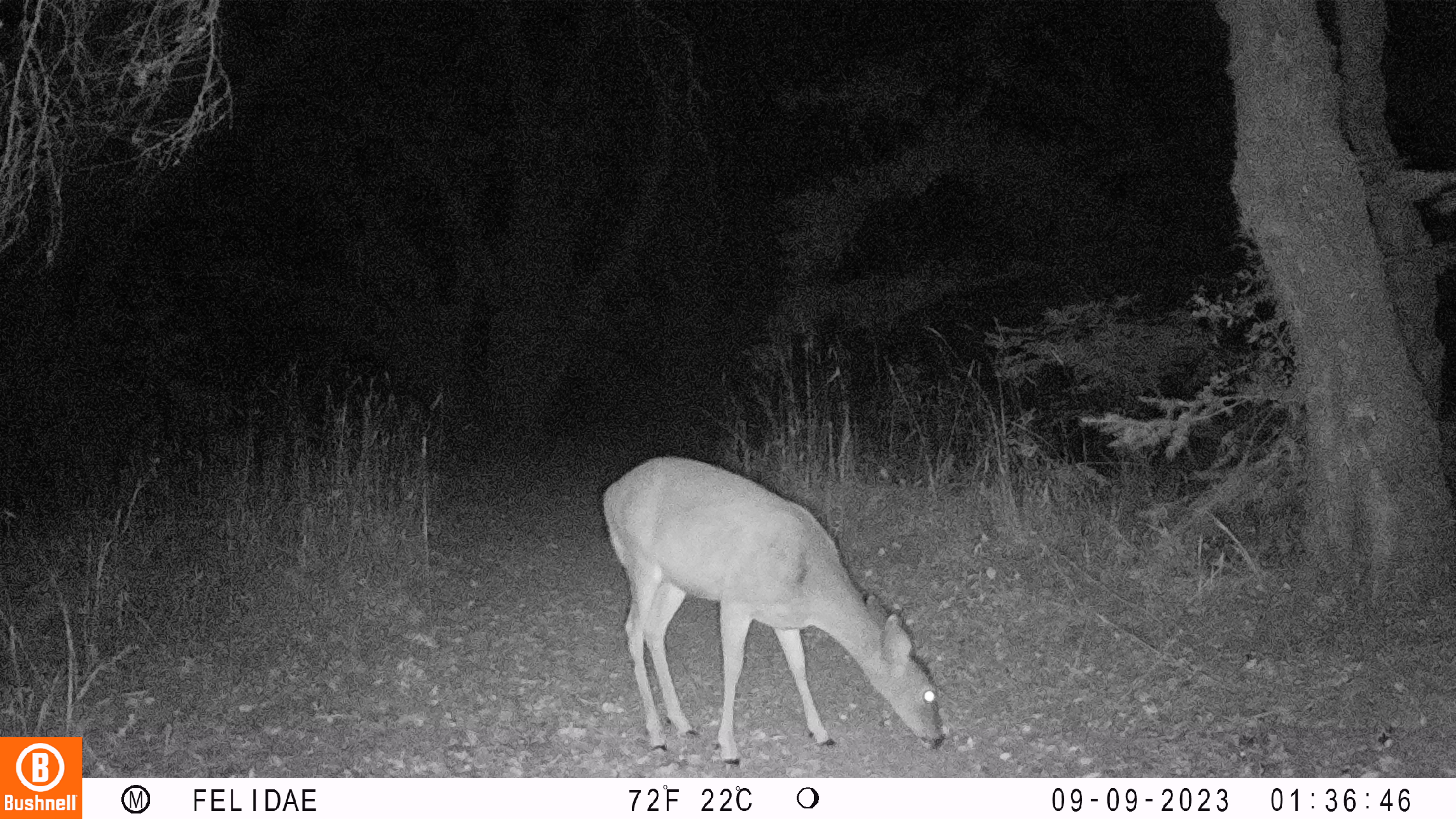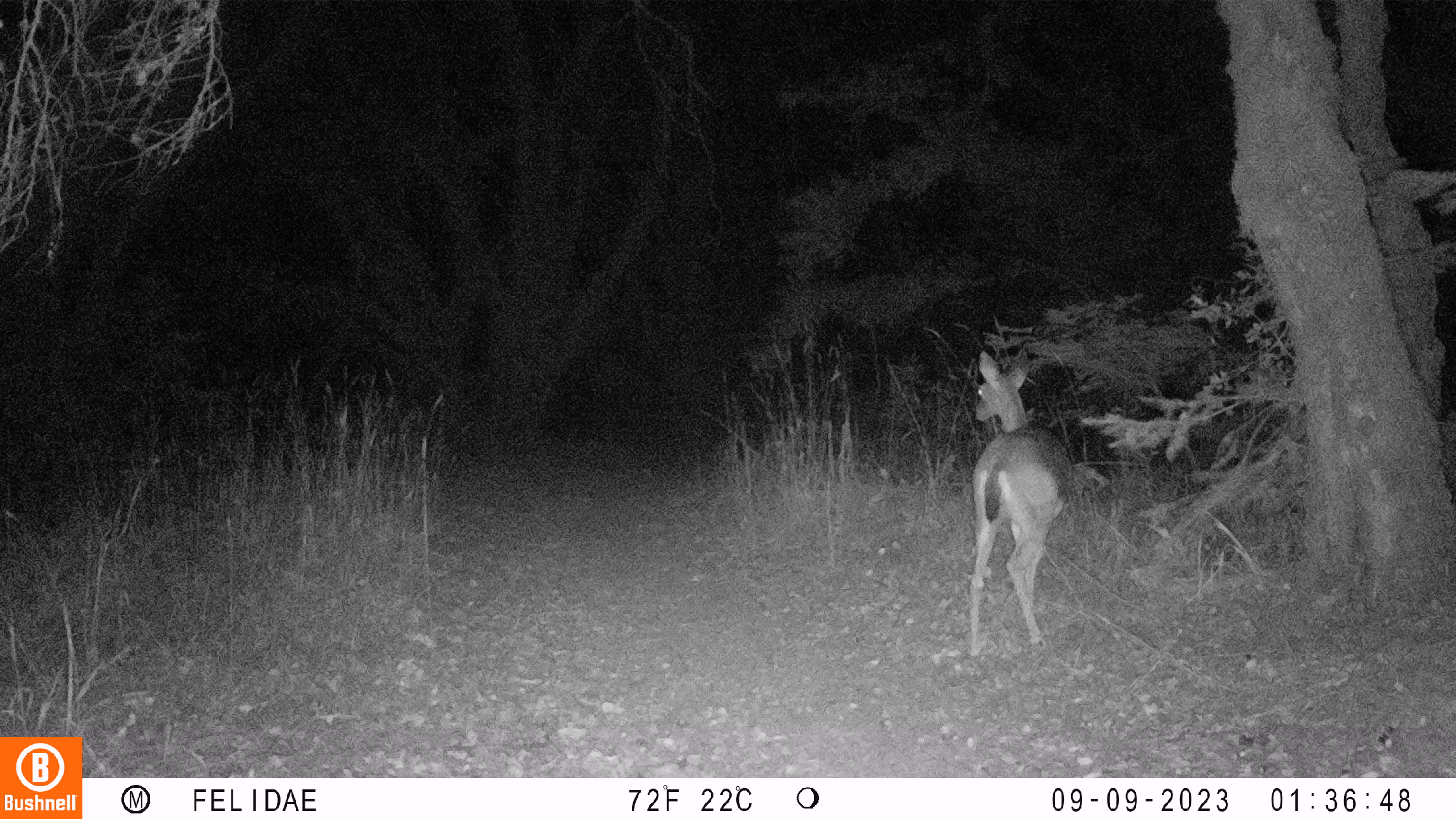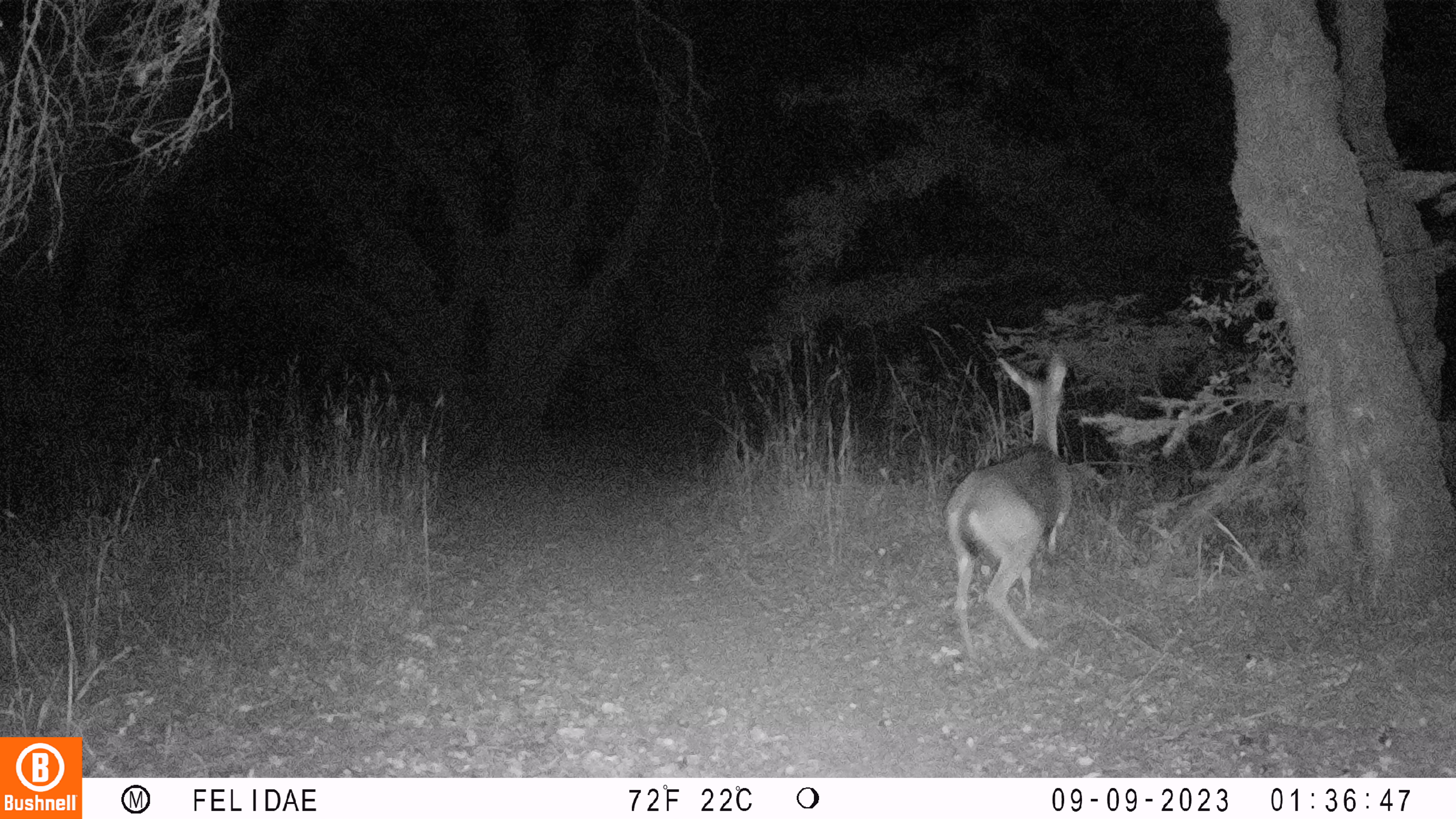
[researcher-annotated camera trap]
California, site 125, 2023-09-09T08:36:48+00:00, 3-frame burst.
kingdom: Animalia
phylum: Chordata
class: Mammalia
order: Artiodactyla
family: Cervidae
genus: Odocoileus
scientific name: Odocoileus hemionus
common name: mule deer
Mule deer (Odocoileus hemionus).